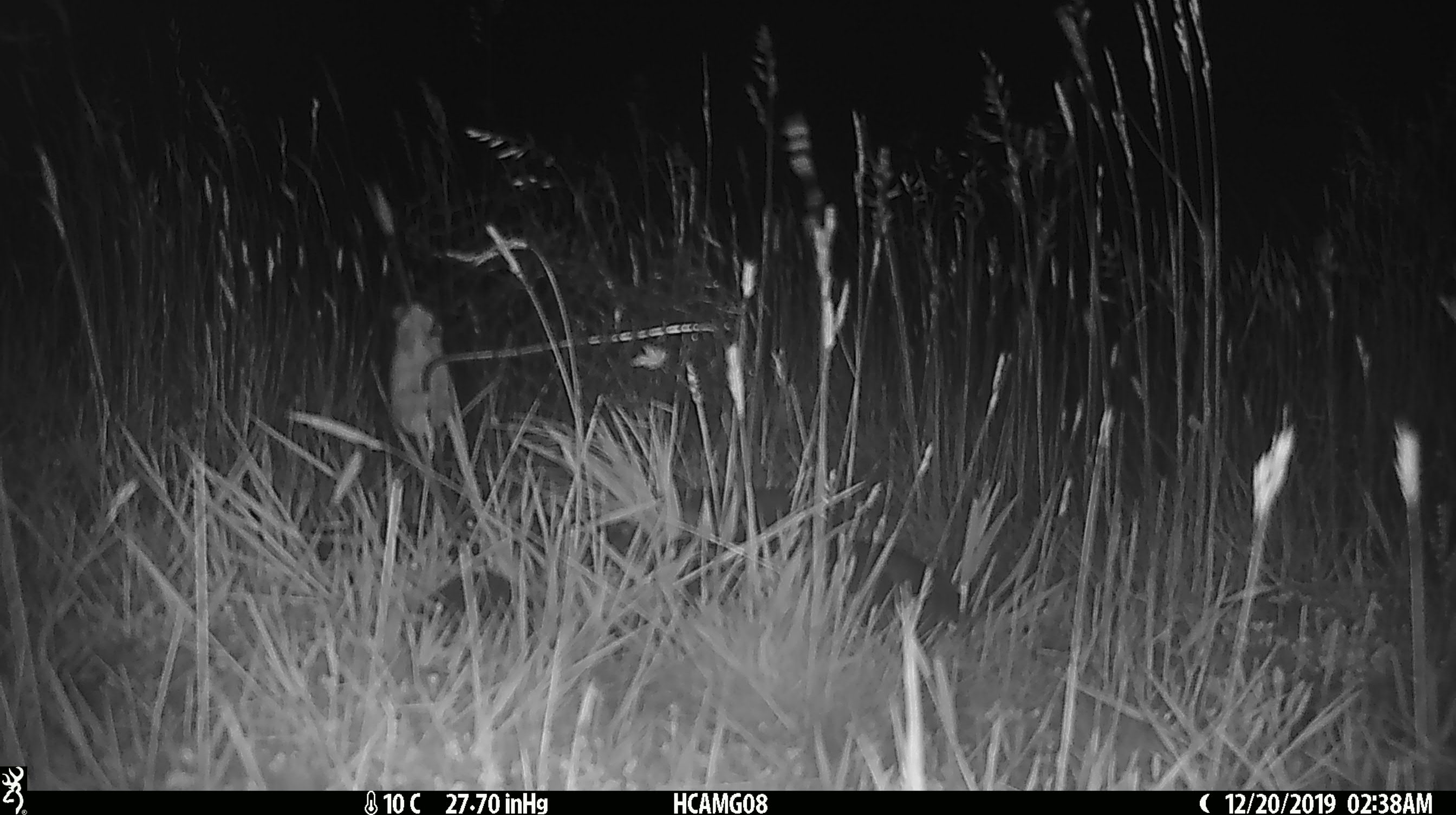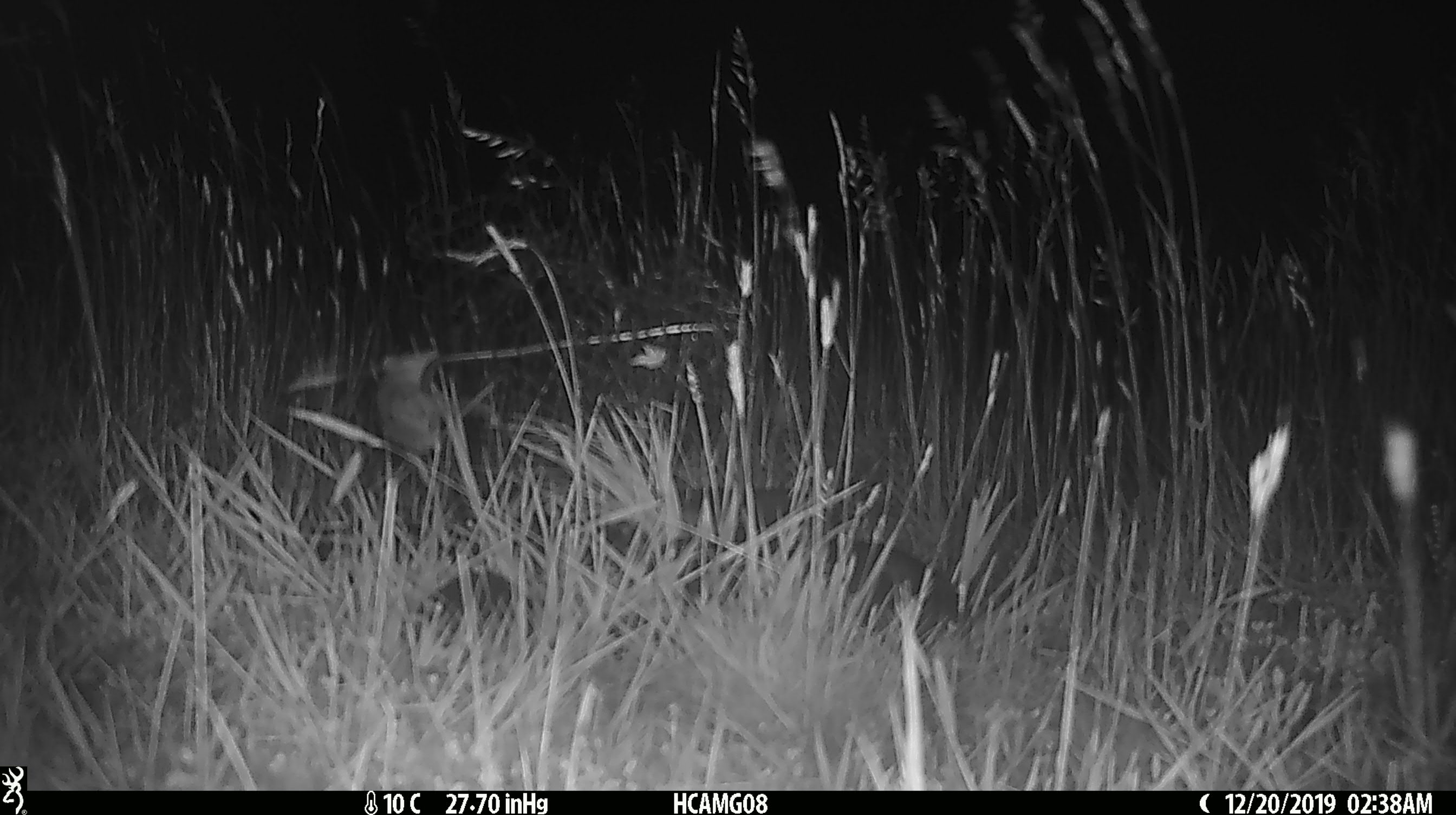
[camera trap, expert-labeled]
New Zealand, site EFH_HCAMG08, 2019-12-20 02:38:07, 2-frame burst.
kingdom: Animalia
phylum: Chordata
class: Mammalia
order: Rodentia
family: Muridae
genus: Mus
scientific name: Mus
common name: mouse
Mouse (Mus).